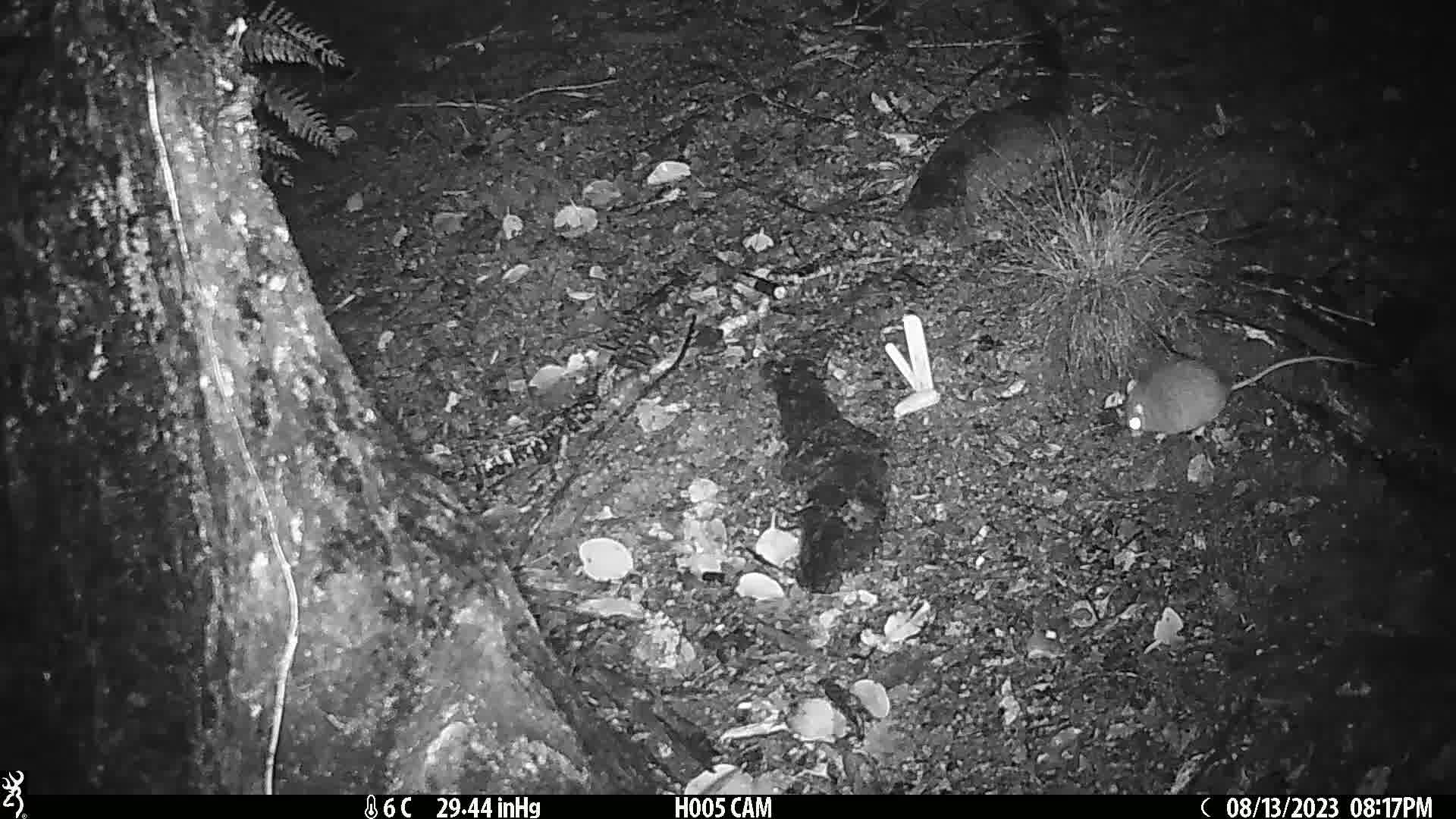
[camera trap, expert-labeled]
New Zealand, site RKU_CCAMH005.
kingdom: Animalia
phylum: Chordata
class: Mammalia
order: Rodentia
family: Muridae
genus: Rattus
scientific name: Rattus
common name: rat